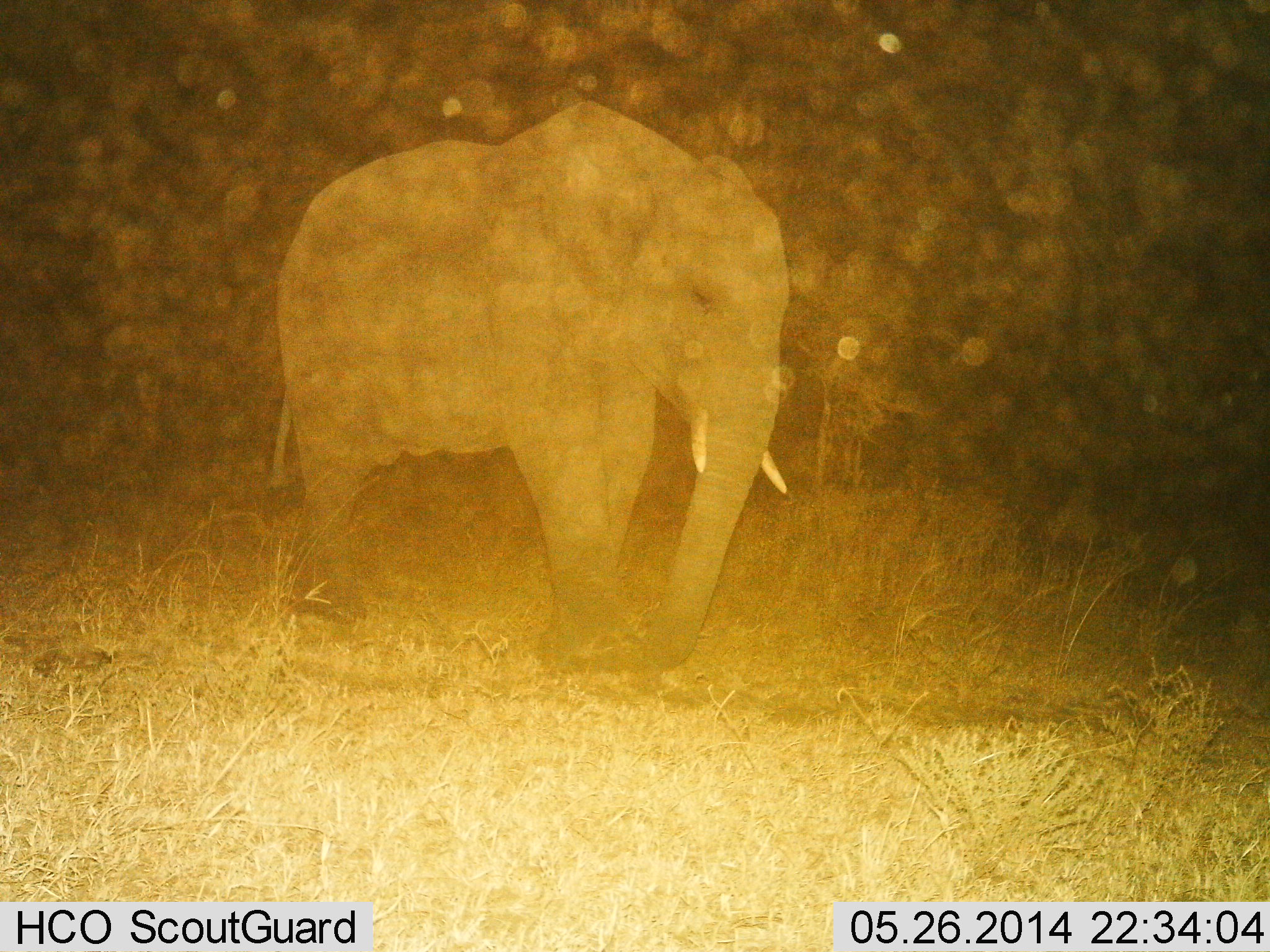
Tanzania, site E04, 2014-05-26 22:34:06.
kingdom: Animalia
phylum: Chordata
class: Mammalia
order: Proboscidea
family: Elephantidae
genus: Loxodonta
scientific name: Loxodonta africana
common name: african bush elephant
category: elephant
Elephant (african bush elephant) (Loxodonta africana), count 1. Behavior (volunteer vote fractions): standing 50%, resting 0%, moving 60%, interacting 0%. Young present (vote fraction): 0%. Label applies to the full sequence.